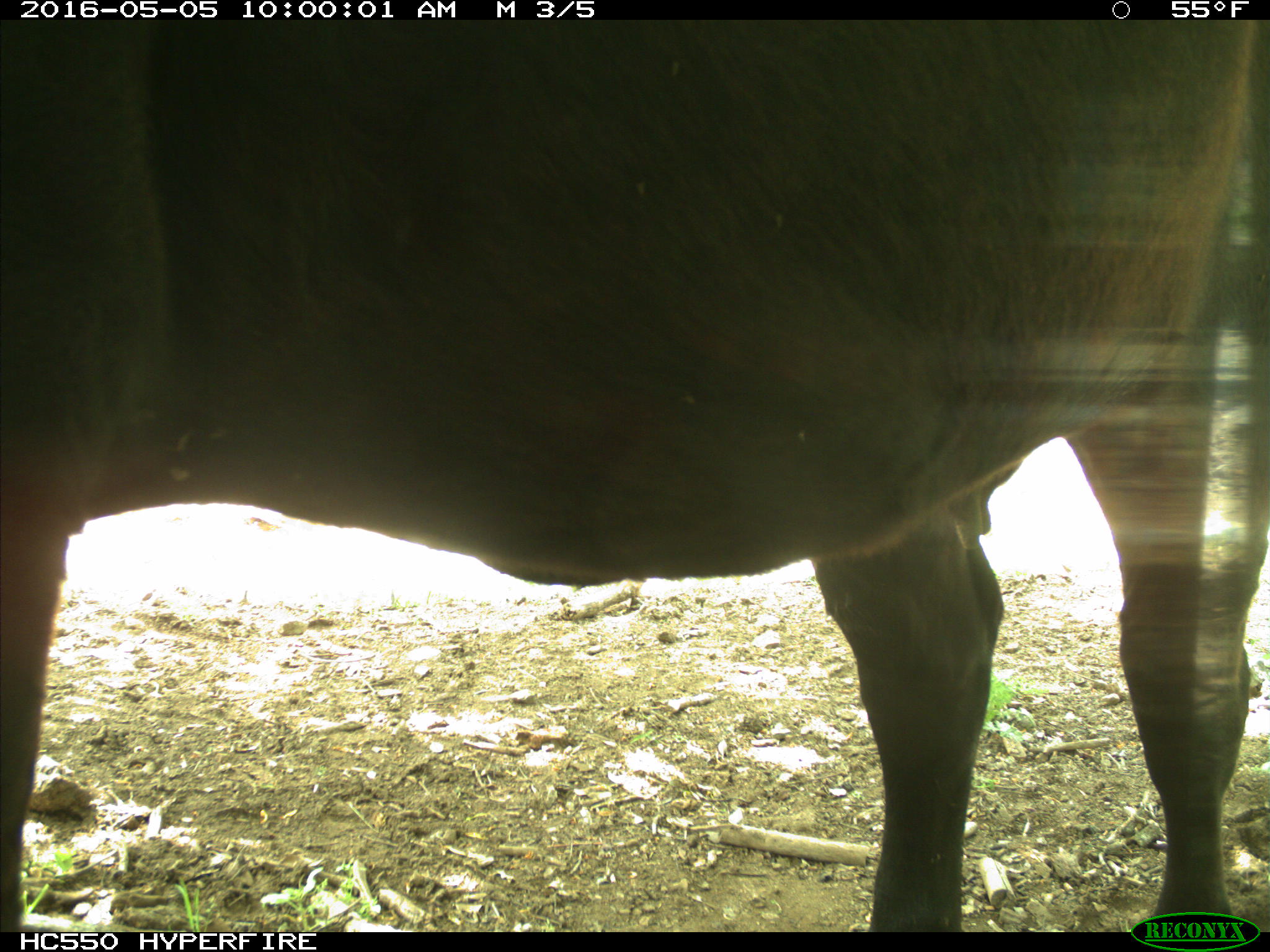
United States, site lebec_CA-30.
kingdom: Animalia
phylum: Chordata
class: Mammalia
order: Artiodactyla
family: Bovidae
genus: Bos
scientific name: Bos taurus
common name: domestic cow